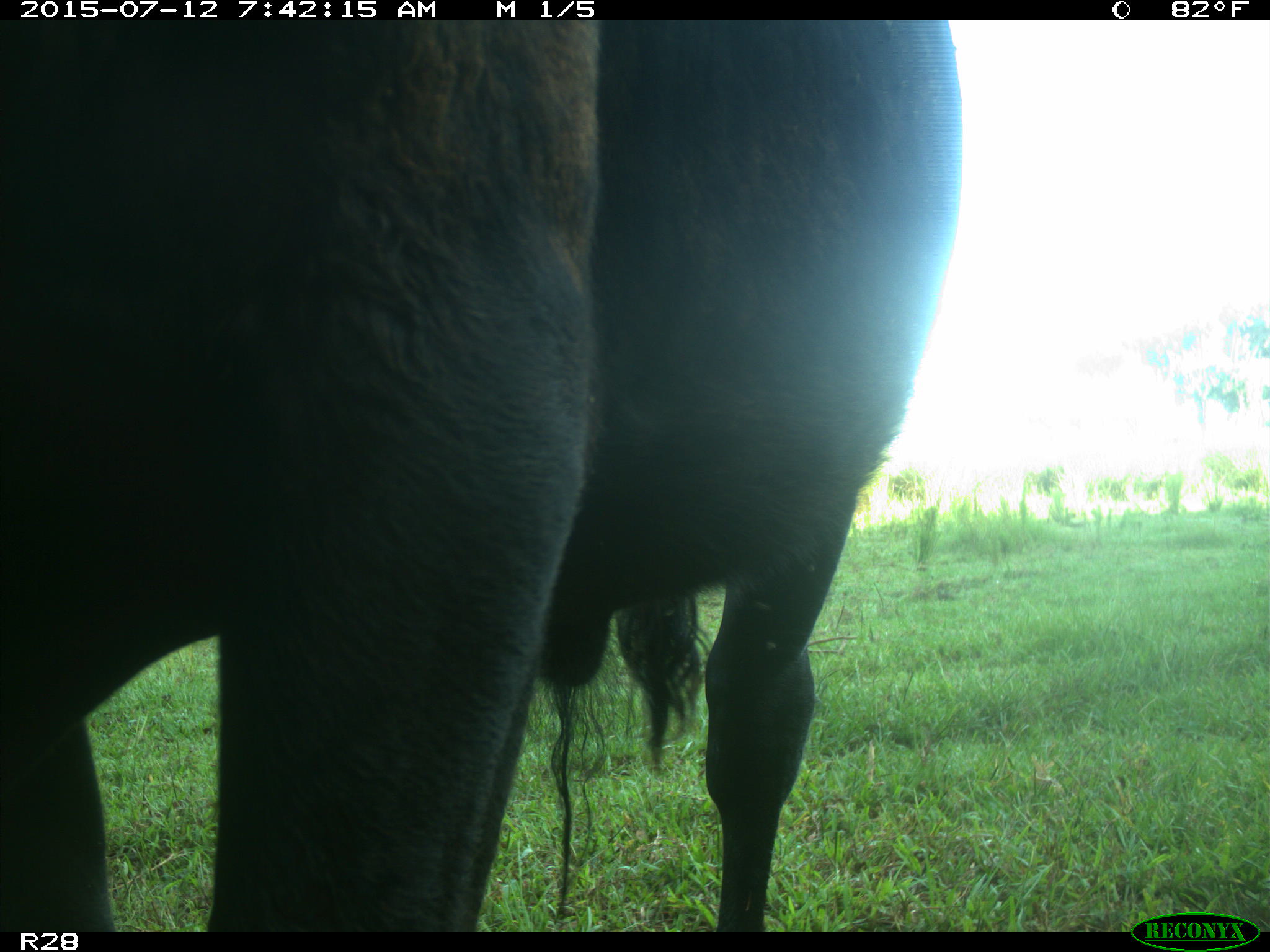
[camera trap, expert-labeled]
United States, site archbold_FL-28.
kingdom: Animalia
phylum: Chordata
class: Mammalia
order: Artiodactyla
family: Bovidae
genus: Bos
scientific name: Bos taurus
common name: domestic cow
Bos taurus (domestic cow).